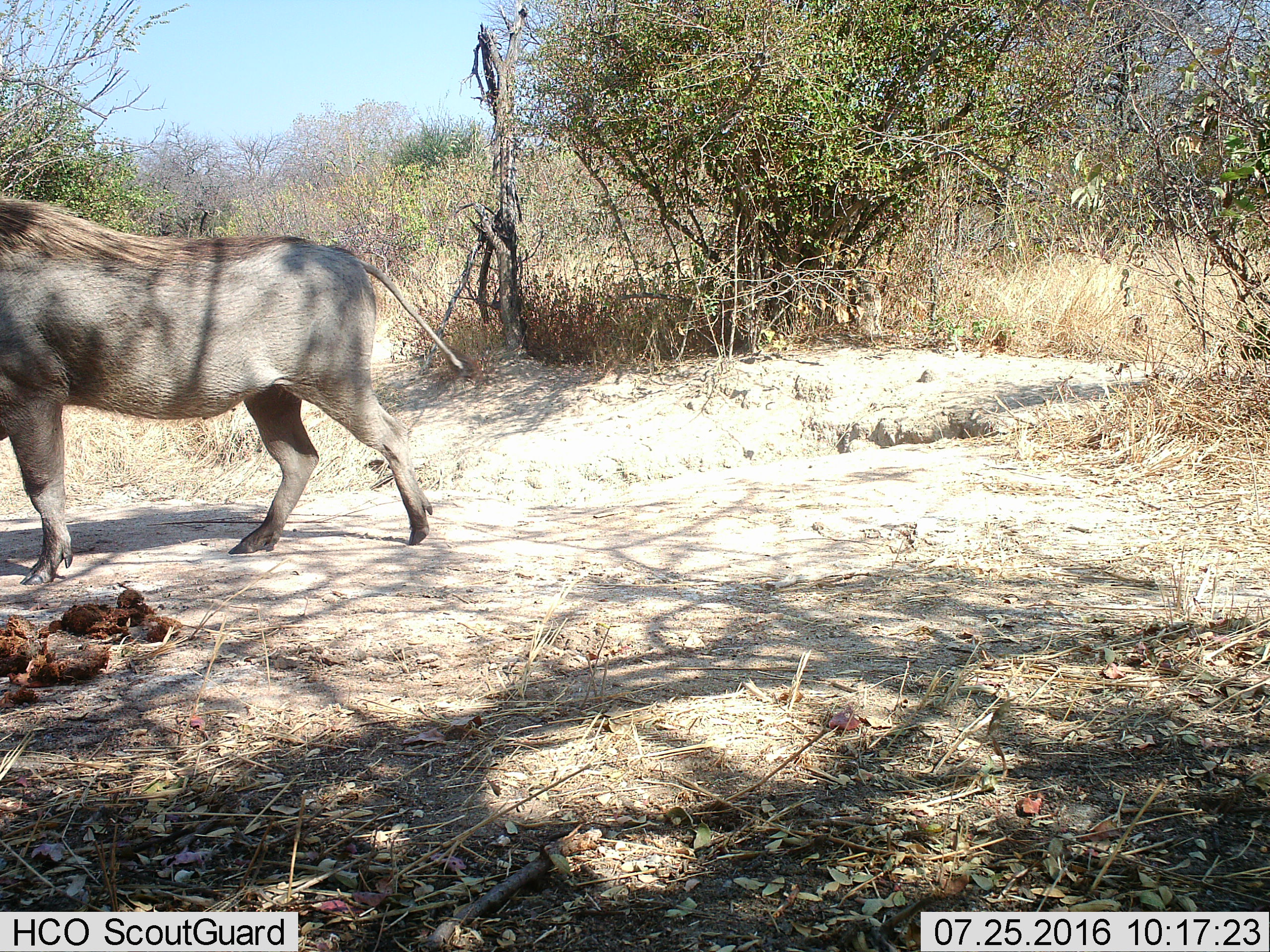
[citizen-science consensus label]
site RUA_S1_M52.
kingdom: Animalia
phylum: Chordata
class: Mammalia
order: Artiodactyla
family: Suidae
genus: Phacochoerus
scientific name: Phacochoerus africanus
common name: warthog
Warthog (Phacochoerus africanus), count 1. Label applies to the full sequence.